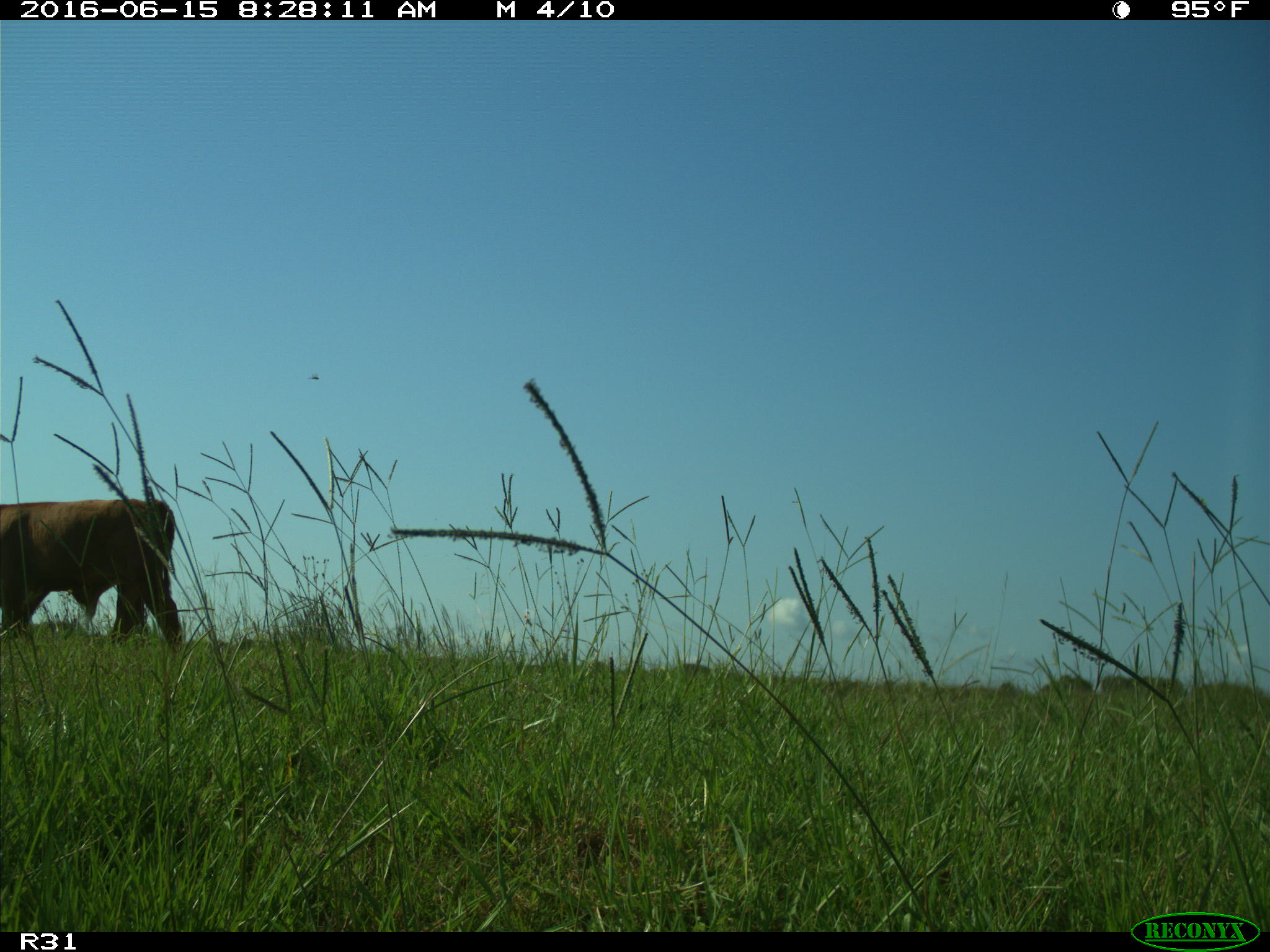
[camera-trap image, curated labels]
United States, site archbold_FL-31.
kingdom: Animalia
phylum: Chordata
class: Mammalia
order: Artiodactyla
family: Bovidae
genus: Bos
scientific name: Bos taurus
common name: domestic cow